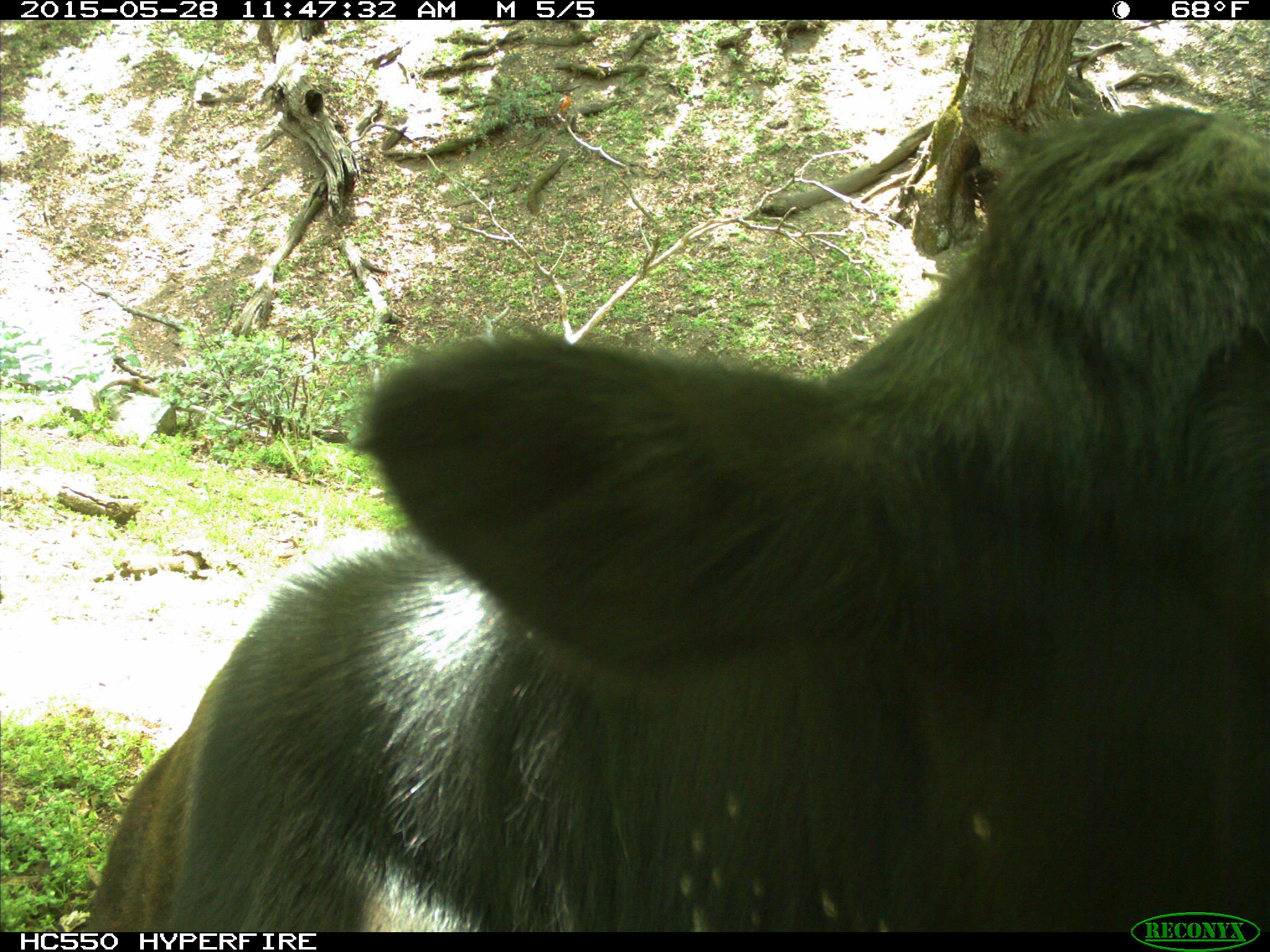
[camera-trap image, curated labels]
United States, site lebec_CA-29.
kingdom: Animalia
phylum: Chordata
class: Mammalia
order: Artiodactyla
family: Bovidae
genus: Bos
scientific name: Bos taurus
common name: domestic cow